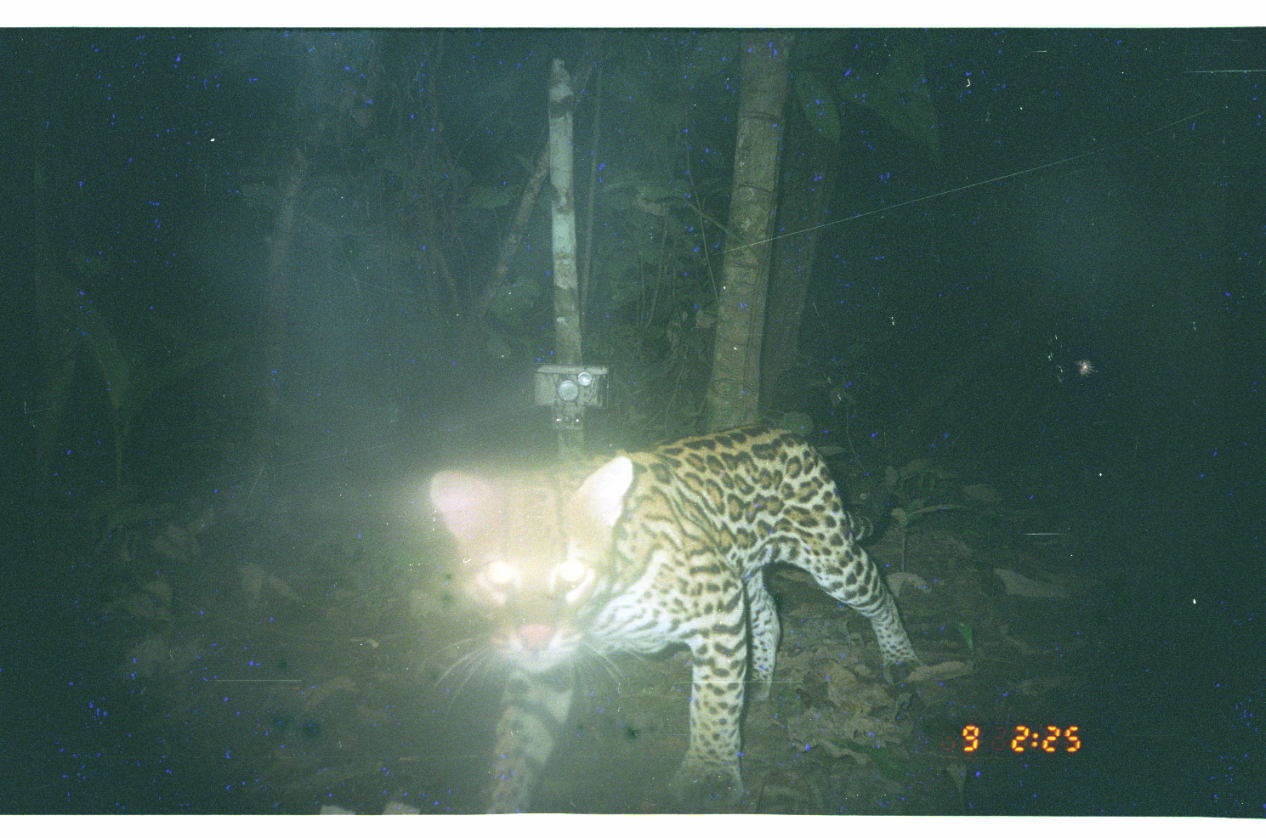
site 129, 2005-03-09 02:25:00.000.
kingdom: Animalia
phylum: Chordata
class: Mammalia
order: Carnivora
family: Felidae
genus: Leopardus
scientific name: Leopardus pardalis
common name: ocelot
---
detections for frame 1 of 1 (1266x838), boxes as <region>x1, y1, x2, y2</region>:
leopardus pardalis: <region>429, 420, 922, 813</region>